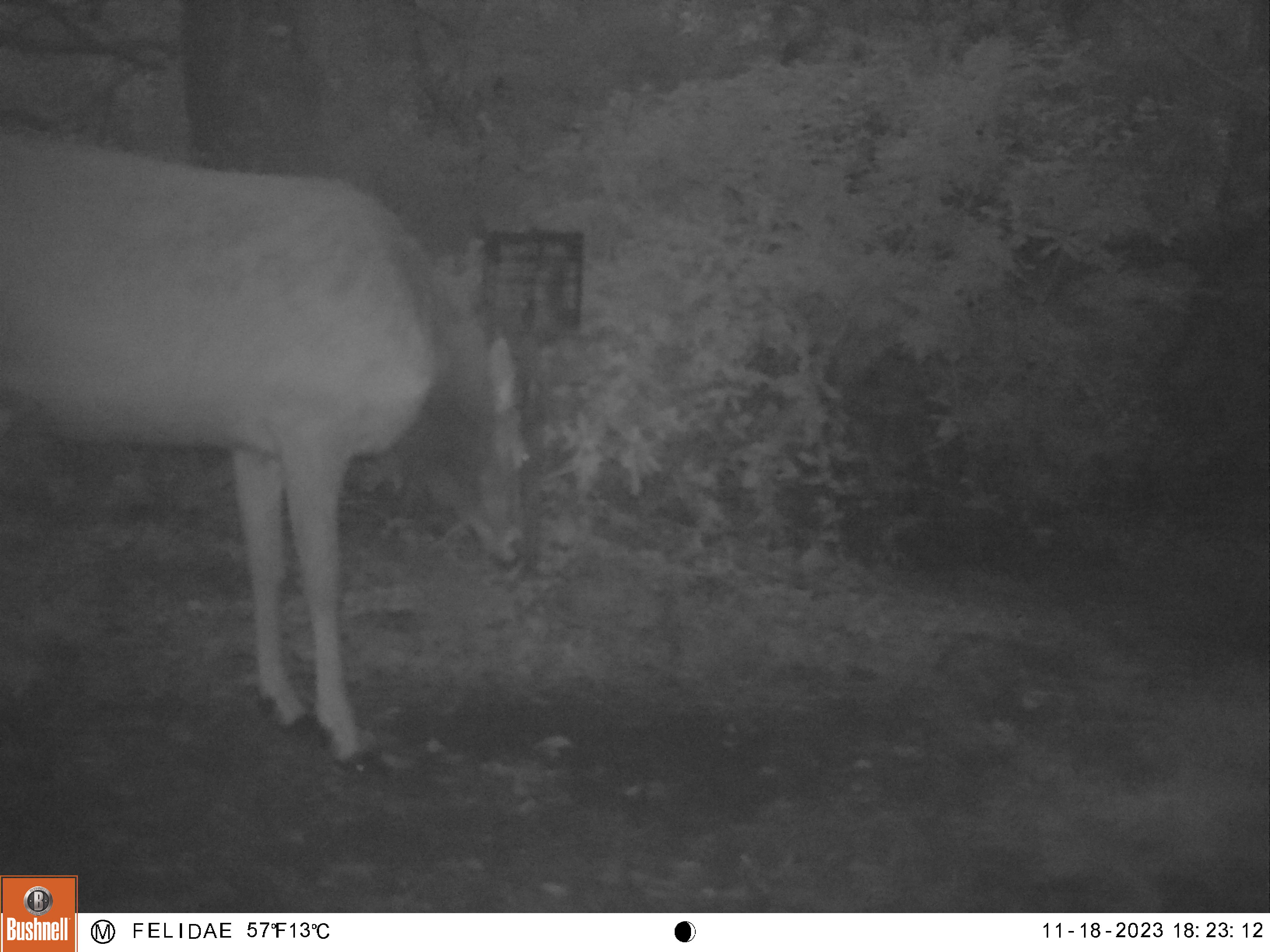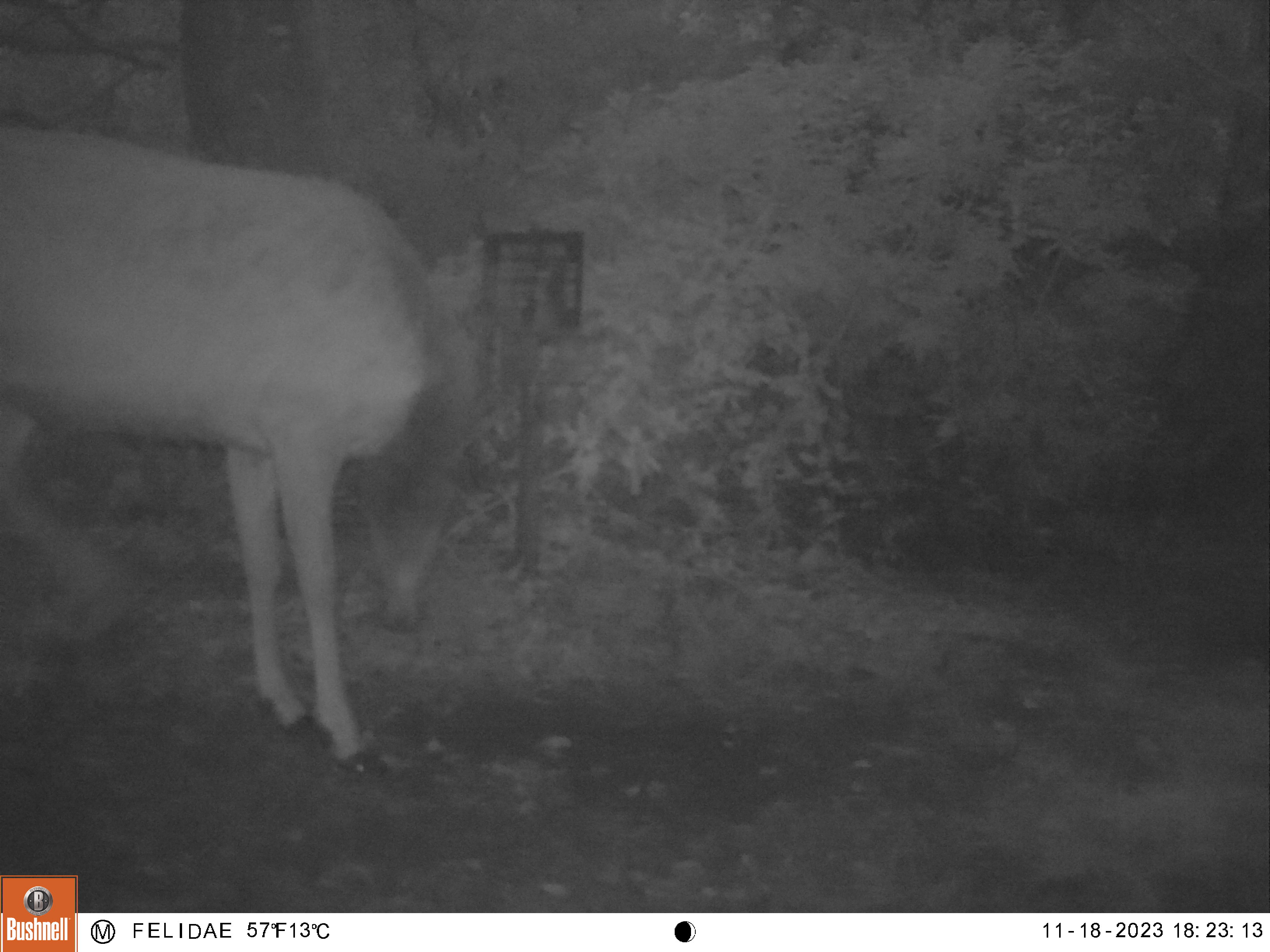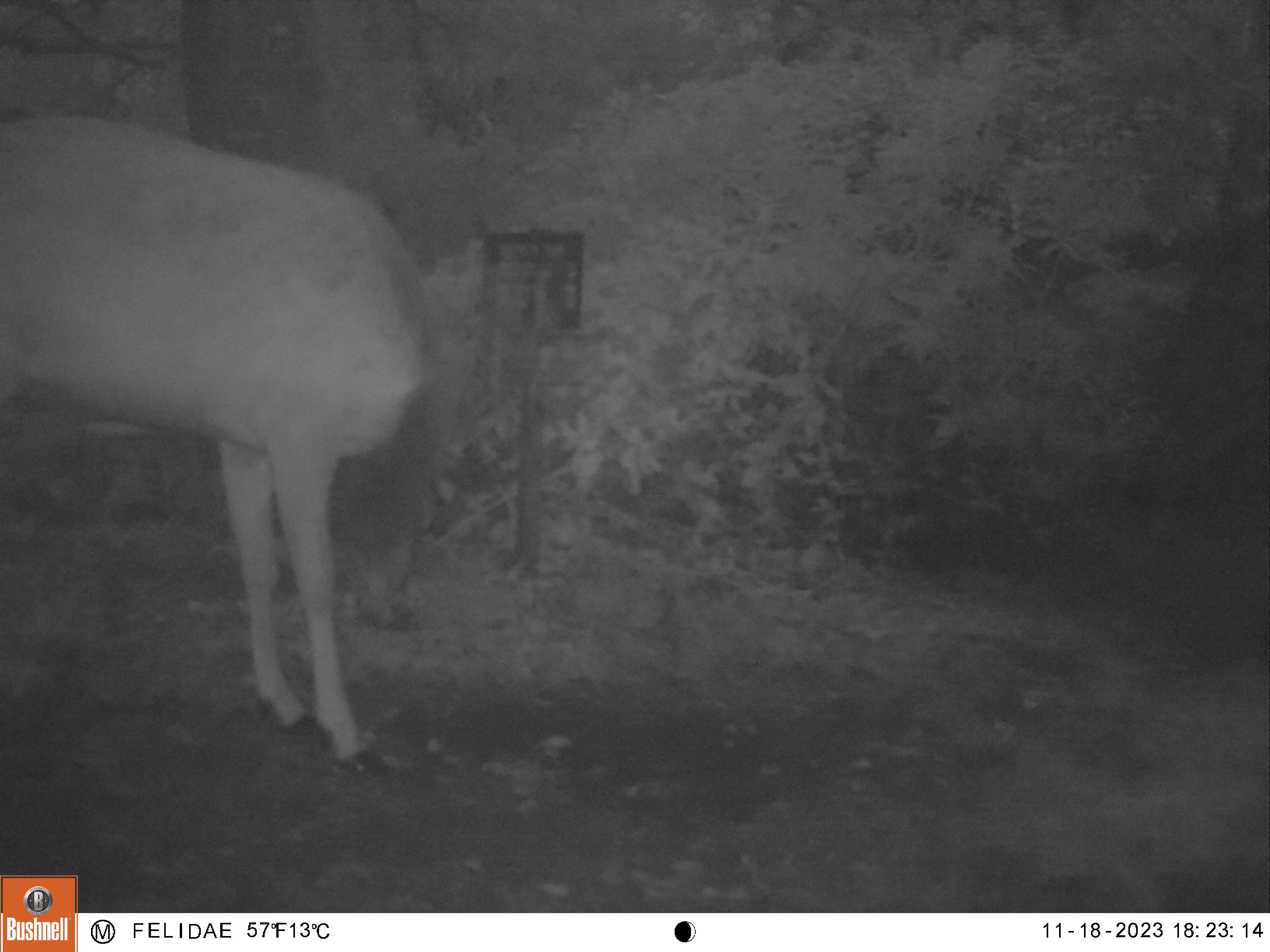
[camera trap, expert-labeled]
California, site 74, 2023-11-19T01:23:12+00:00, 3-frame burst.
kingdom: Animalia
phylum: Chordata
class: Mammalia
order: Artiodactyla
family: Cervidae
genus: Cervus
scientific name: Cervus canadensis nannodes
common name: tule elk